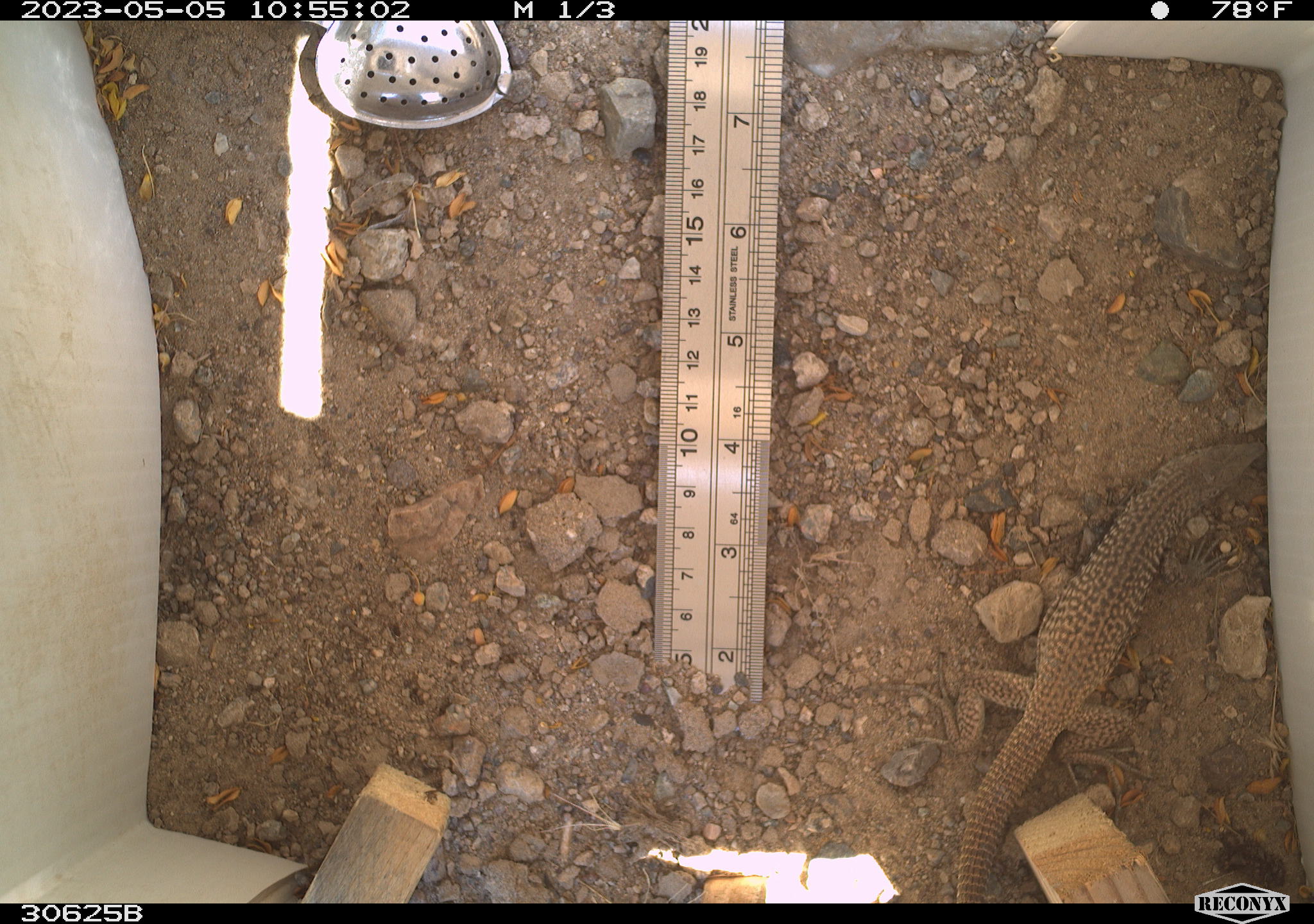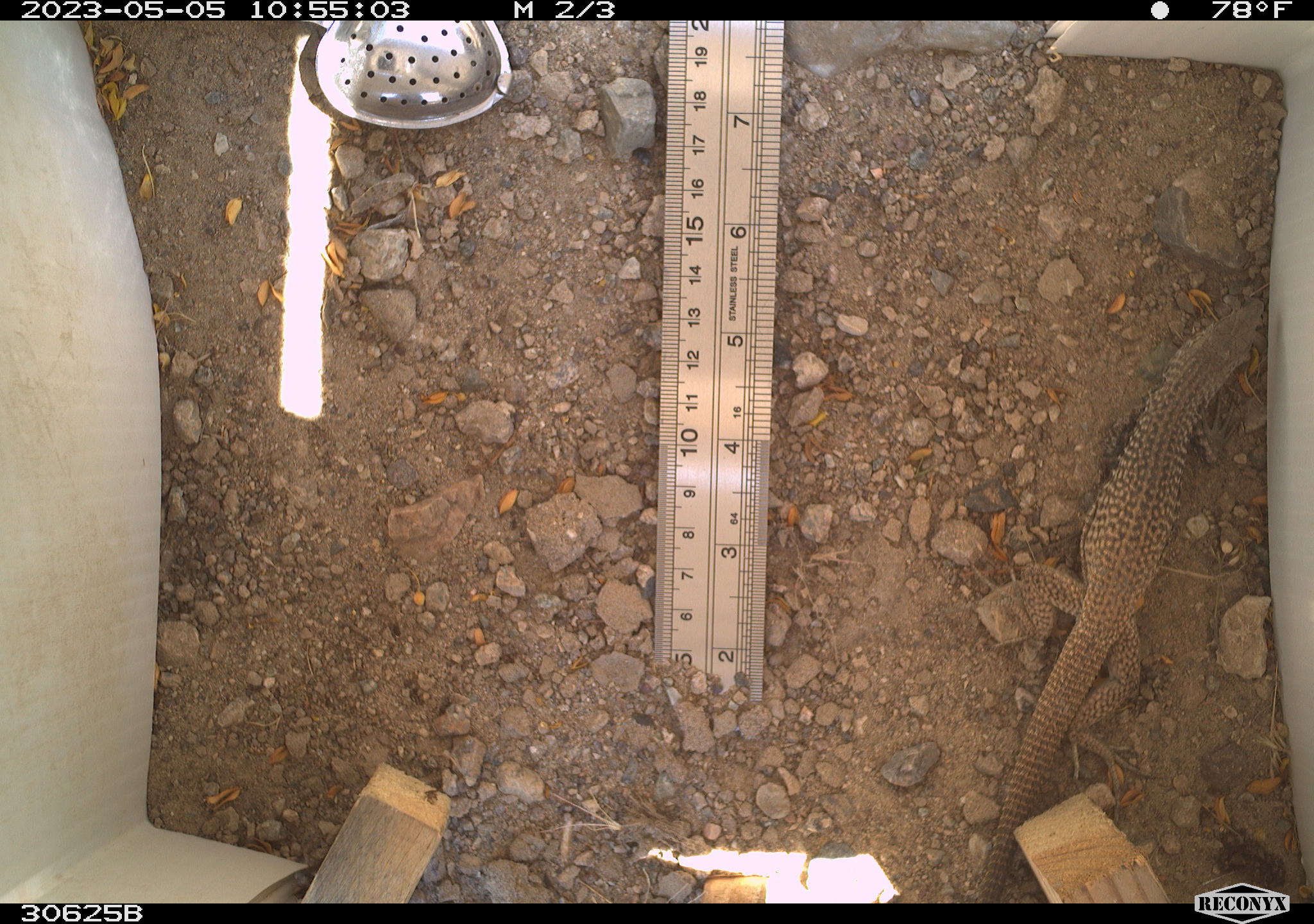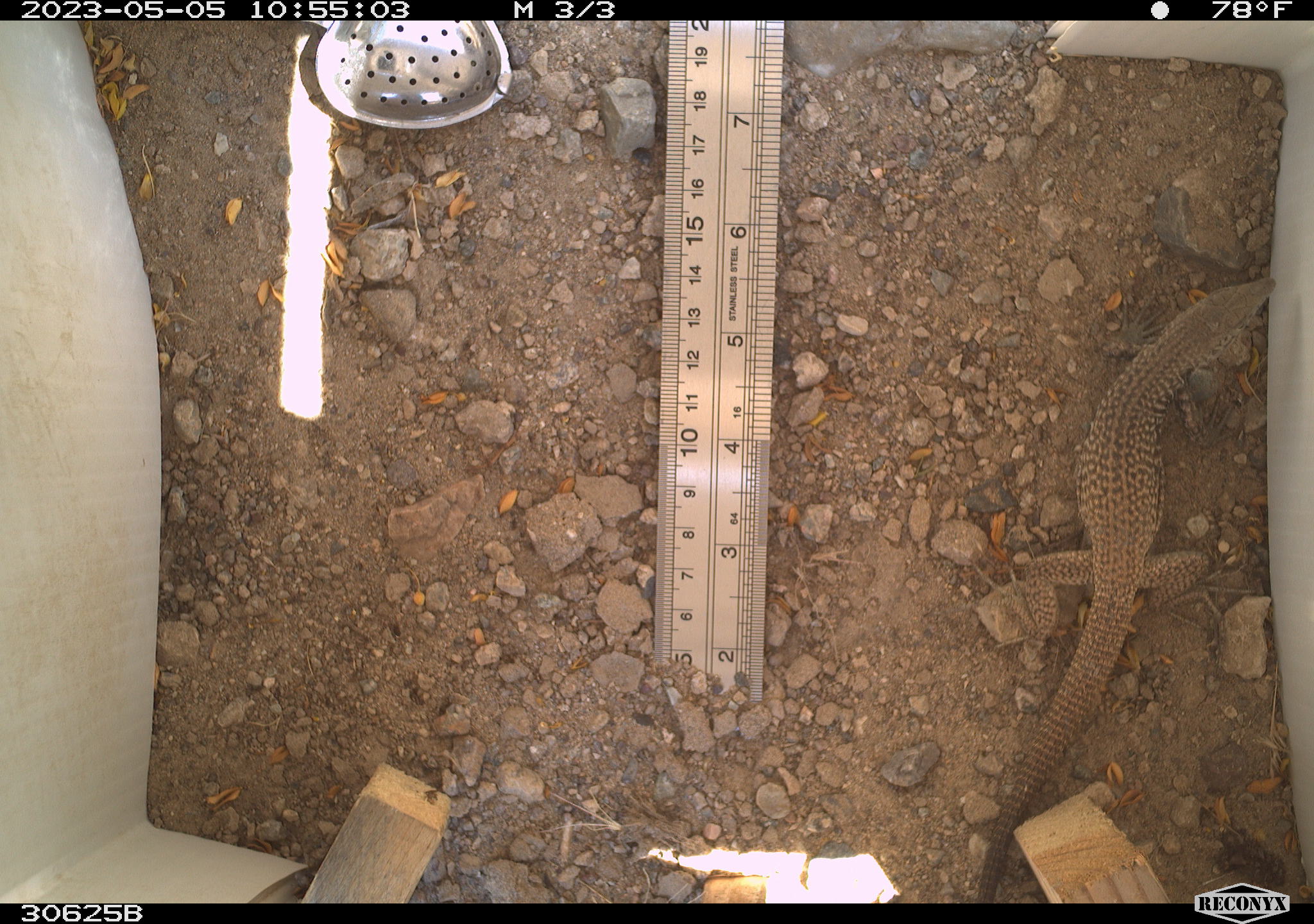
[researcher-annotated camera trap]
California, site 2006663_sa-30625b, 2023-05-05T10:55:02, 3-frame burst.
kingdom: Animalia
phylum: Chordata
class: Reptilia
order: Squamata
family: Teiidae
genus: Aspidoscelis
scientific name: Aspidoscelis tigris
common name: western whiptail